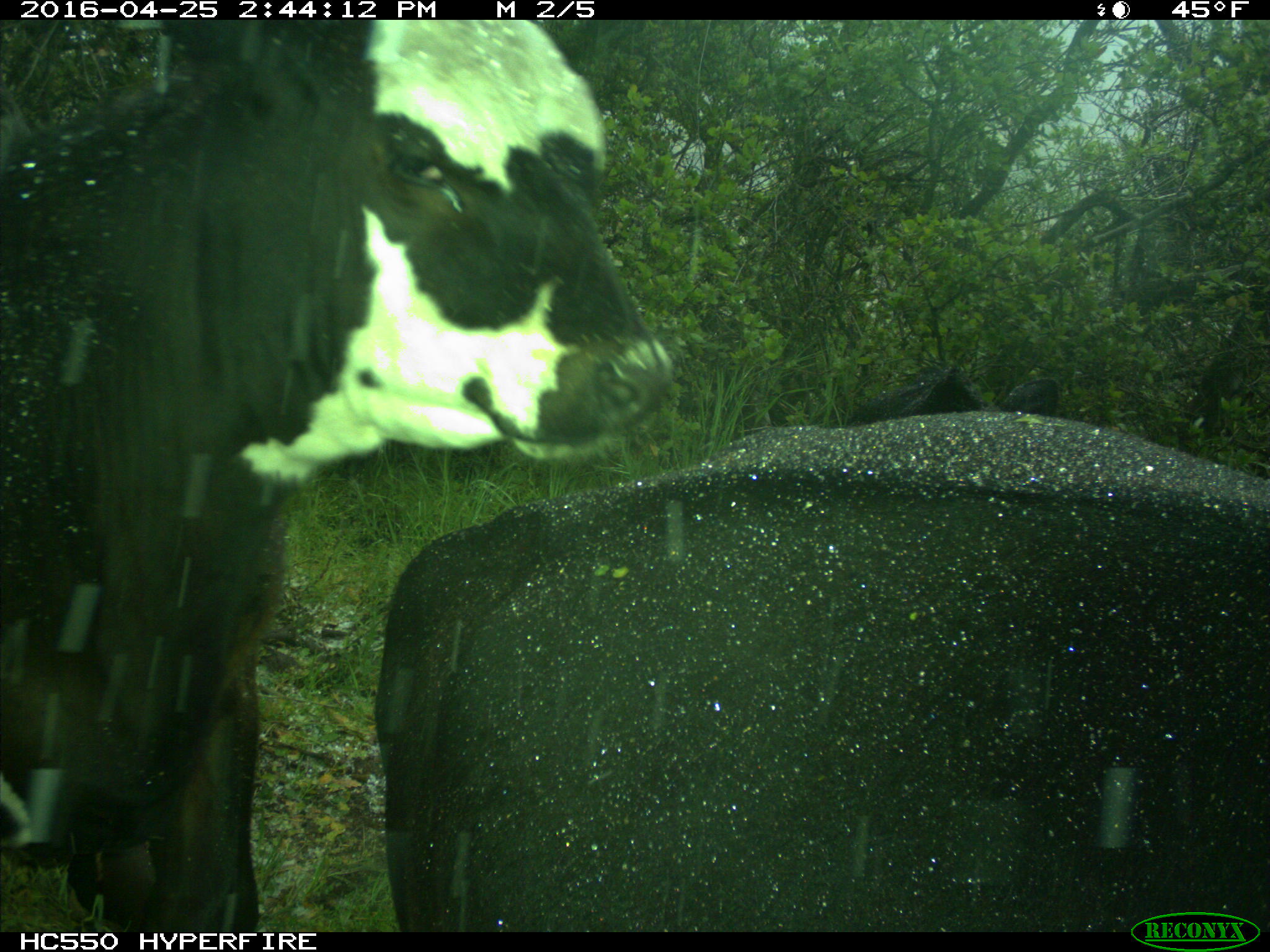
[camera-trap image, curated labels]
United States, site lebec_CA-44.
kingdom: Animalia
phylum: Chordata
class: Mammalia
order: Artiodactyla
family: Bovidae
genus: Bos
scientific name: Bos taurus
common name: domestic cow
Bos taurus (domestic cow).